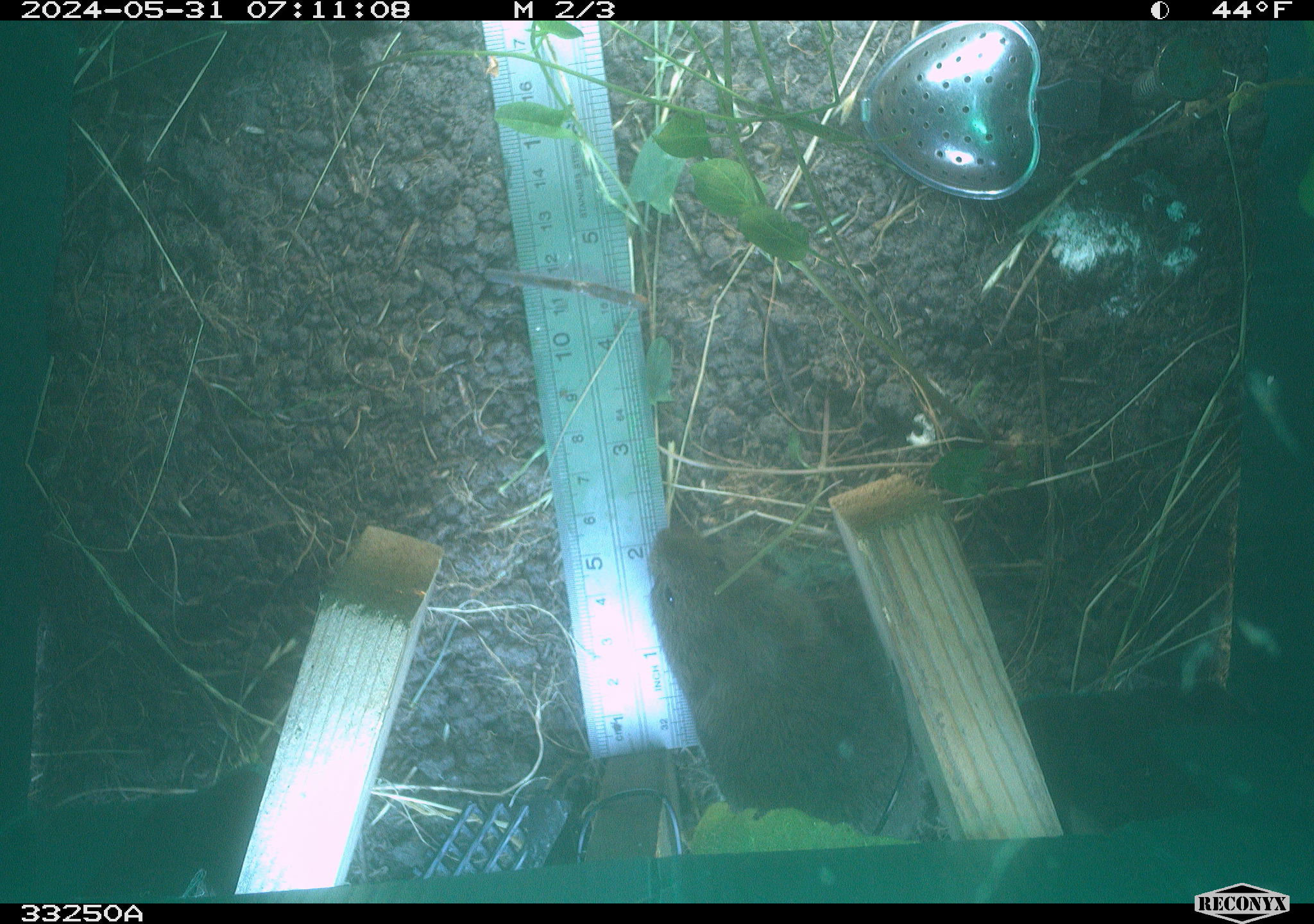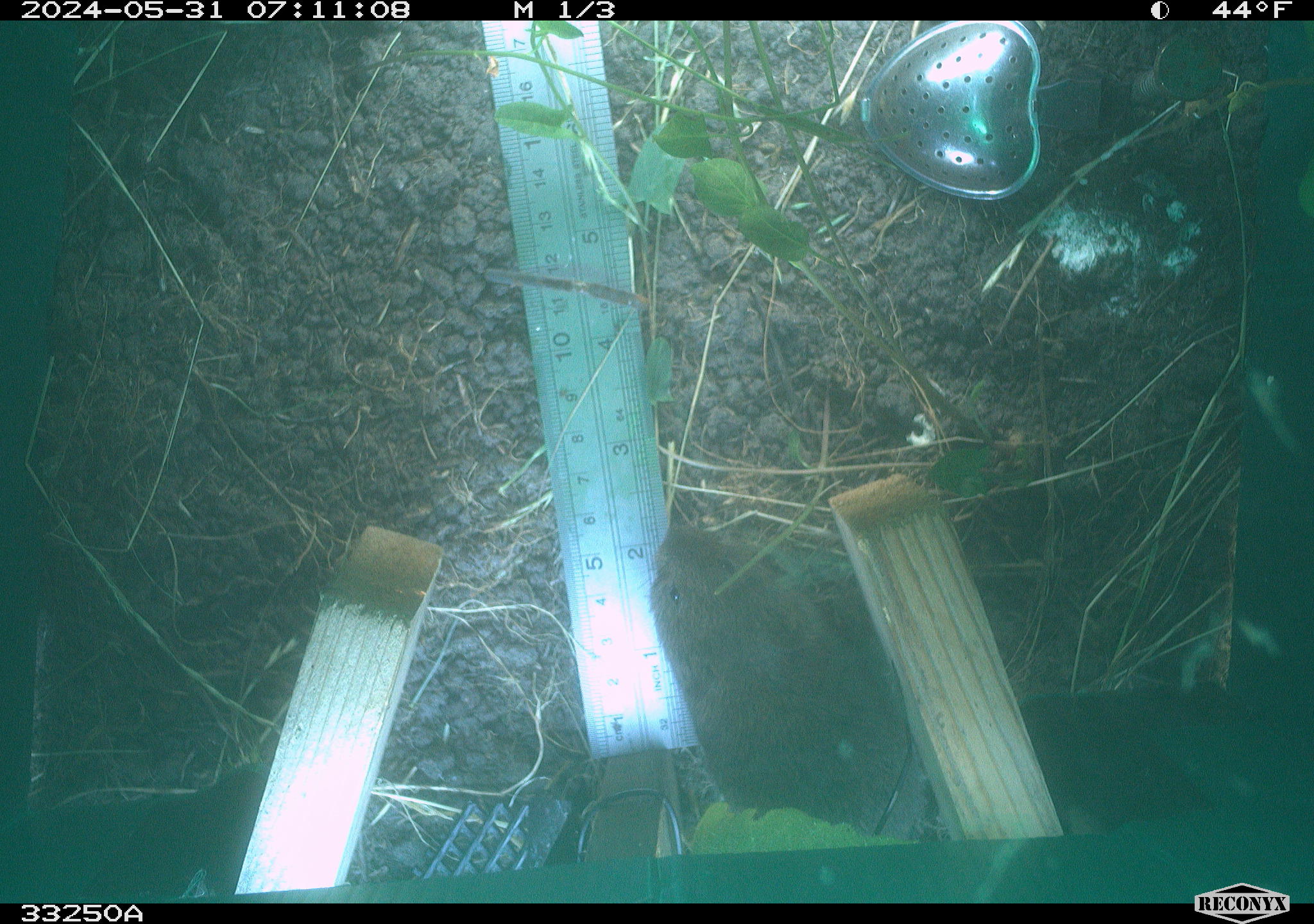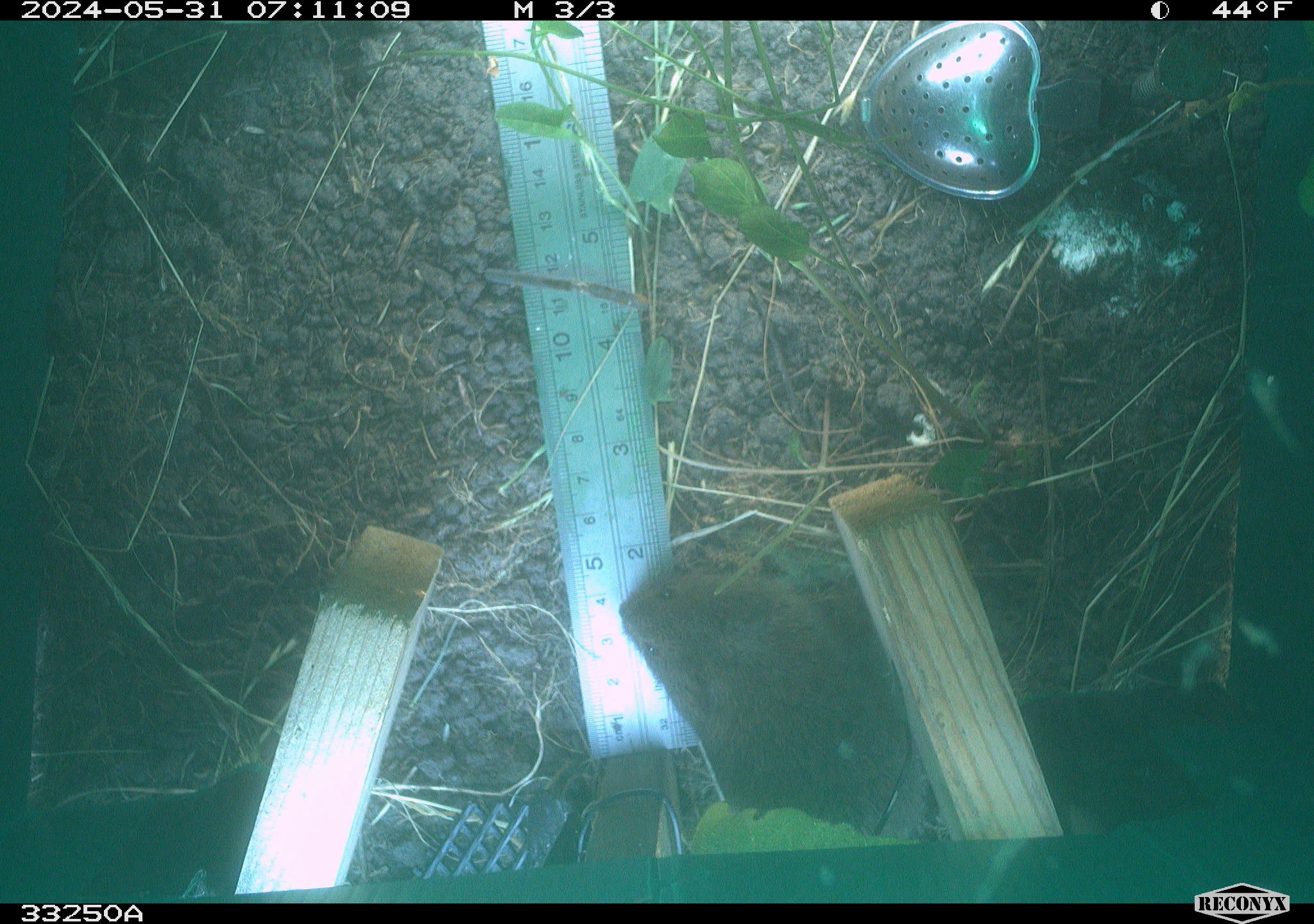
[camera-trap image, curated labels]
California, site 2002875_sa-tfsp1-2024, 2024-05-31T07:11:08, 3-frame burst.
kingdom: Animalia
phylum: Chordata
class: Mammalia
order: Rodentia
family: Cricetidae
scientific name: Arvicolinae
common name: voles, lemmings, and muskrats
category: arvicolinae subfamily